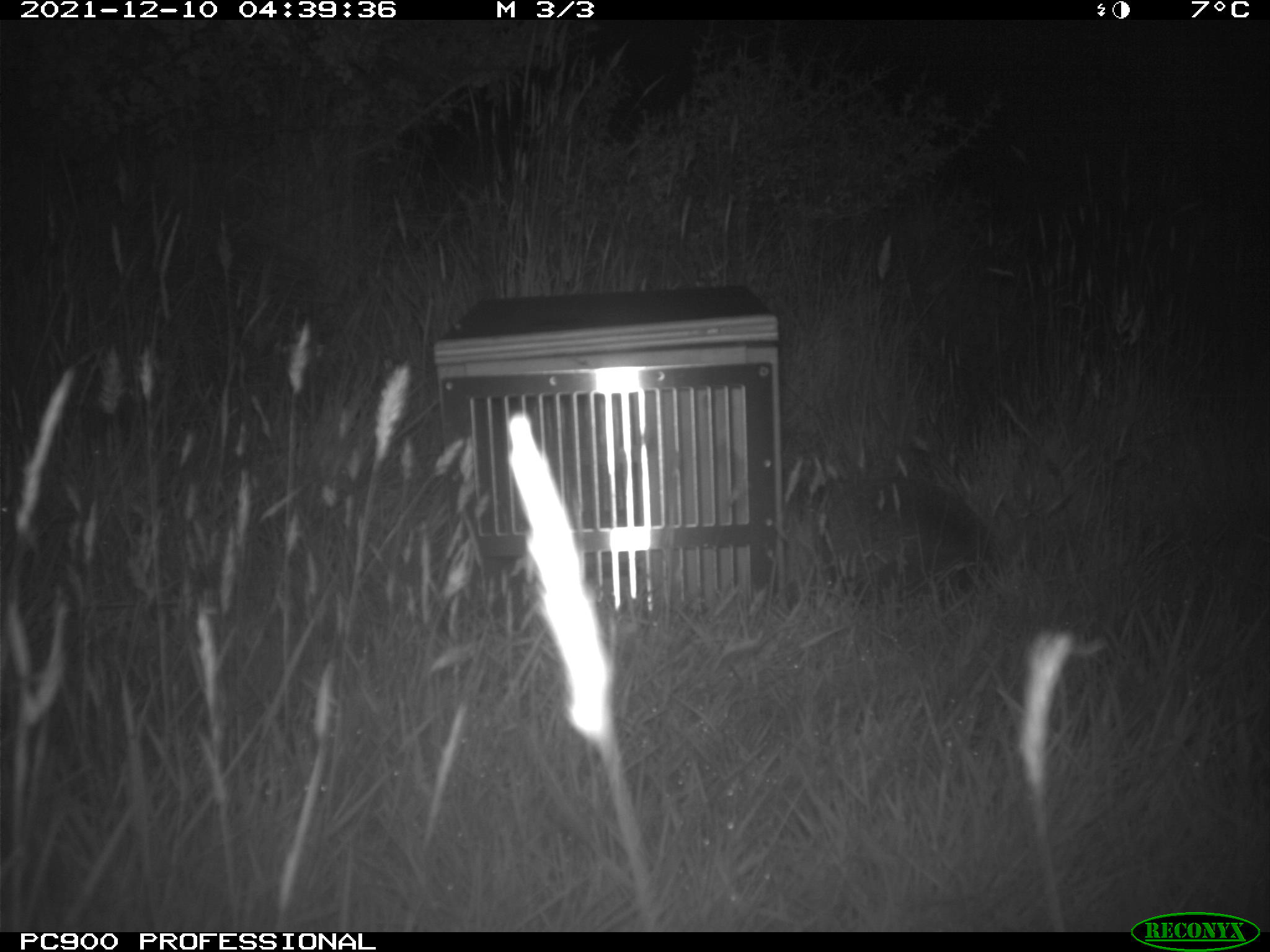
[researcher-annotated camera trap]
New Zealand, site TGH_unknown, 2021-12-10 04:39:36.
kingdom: Animalia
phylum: Chordata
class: Mammalia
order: Eulipotyphla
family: Erinaceidae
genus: Erinaceus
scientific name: Erinaceus europaeus europaeus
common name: european hedgehog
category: hedgehog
Hedgehog (european hedgehog) (Erinaceus europaeus europaeus).